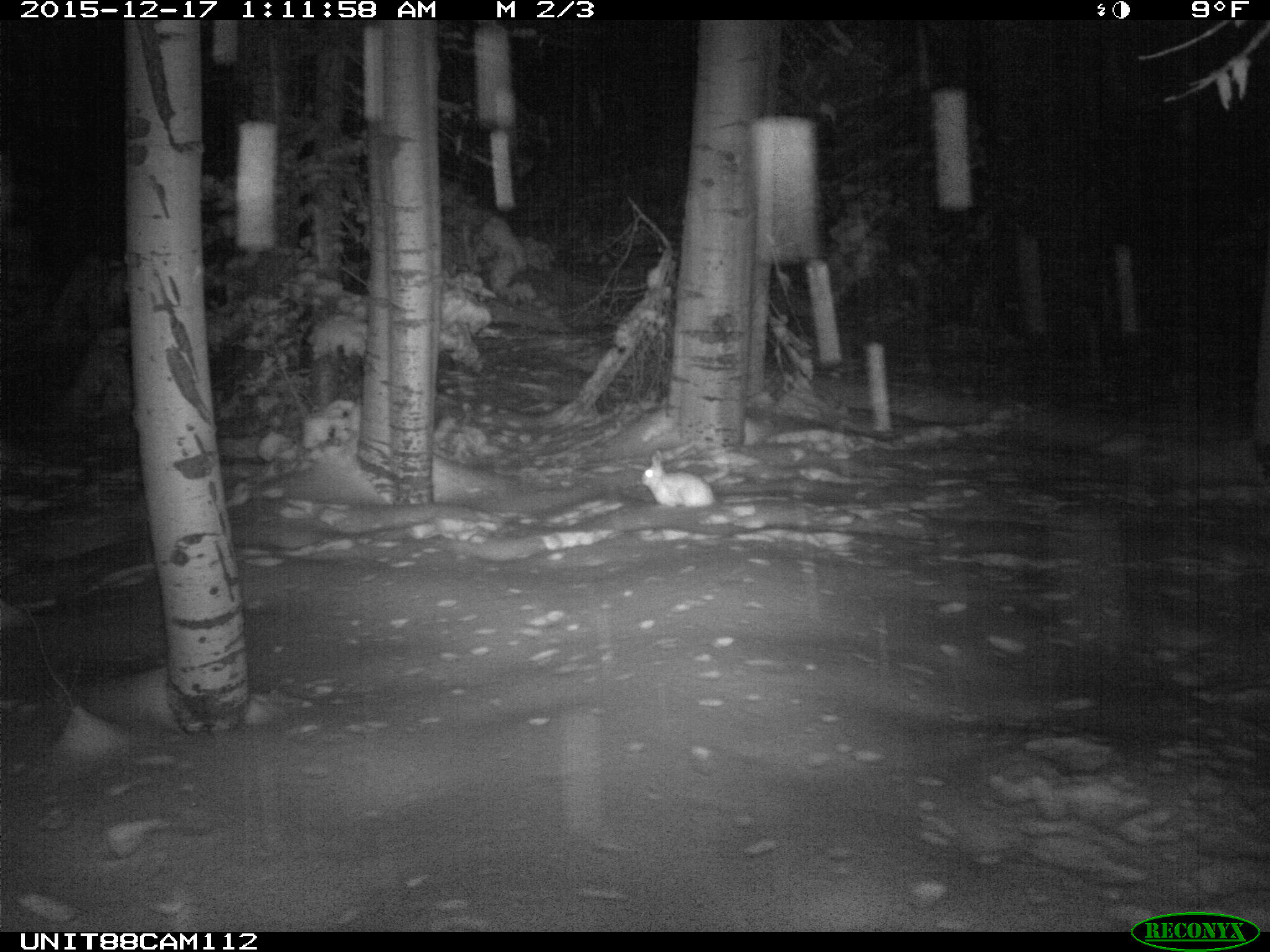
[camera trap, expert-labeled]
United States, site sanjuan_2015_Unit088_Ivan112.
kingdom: Animalia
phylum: Chordata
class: Mammalia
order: Lagomorpha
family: Leporidae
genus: Lepus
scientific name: Lepus americanus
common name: snowshoe hare